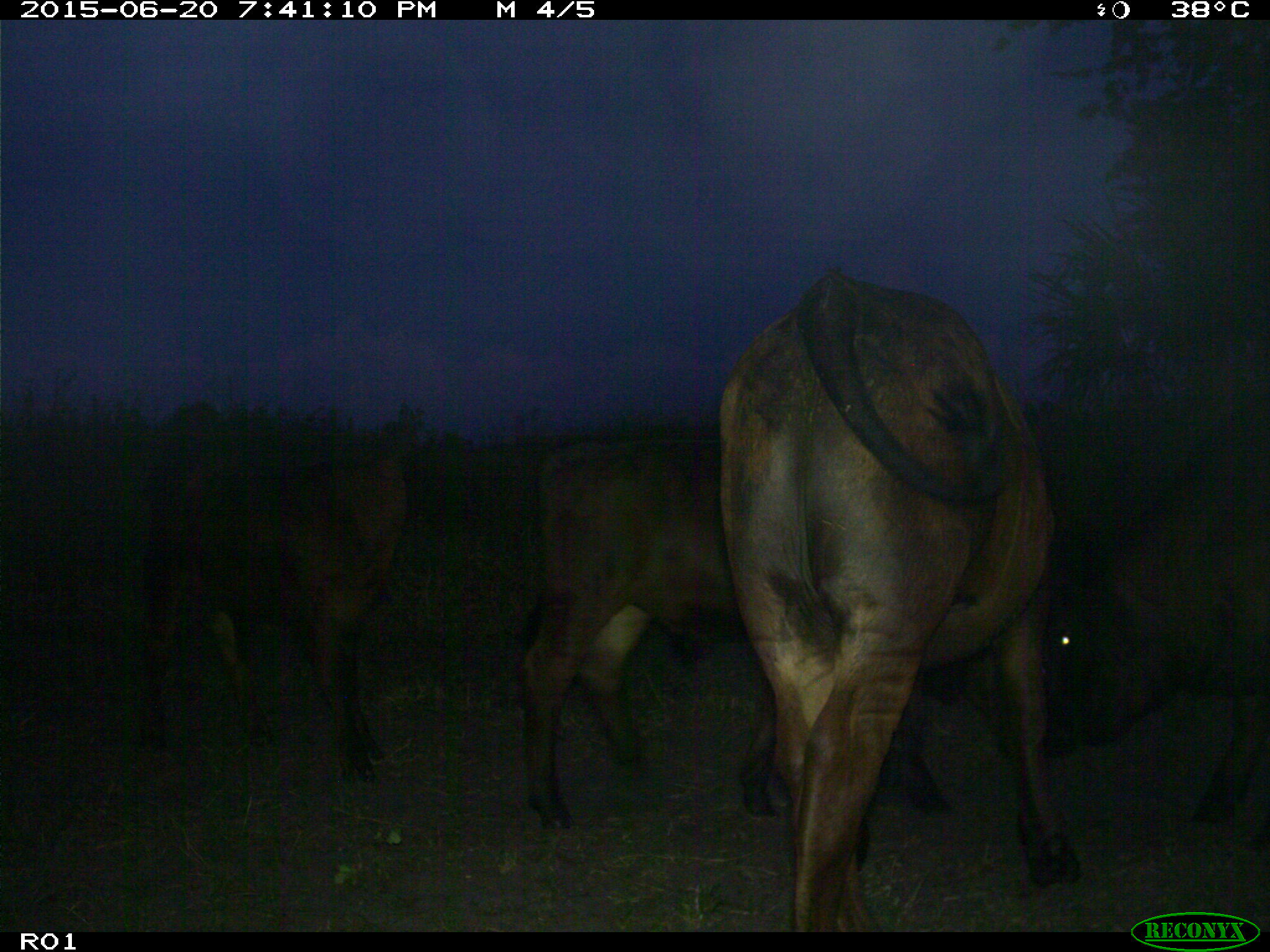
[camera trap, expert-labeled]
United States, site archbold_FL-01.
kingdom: Animalia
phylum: Chordata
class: Mammalia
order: Artiodactyla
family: Bovidae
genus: Bos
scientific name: Bos taurus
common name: domestic cow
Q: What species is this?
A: Bos taurus (domestic cow).